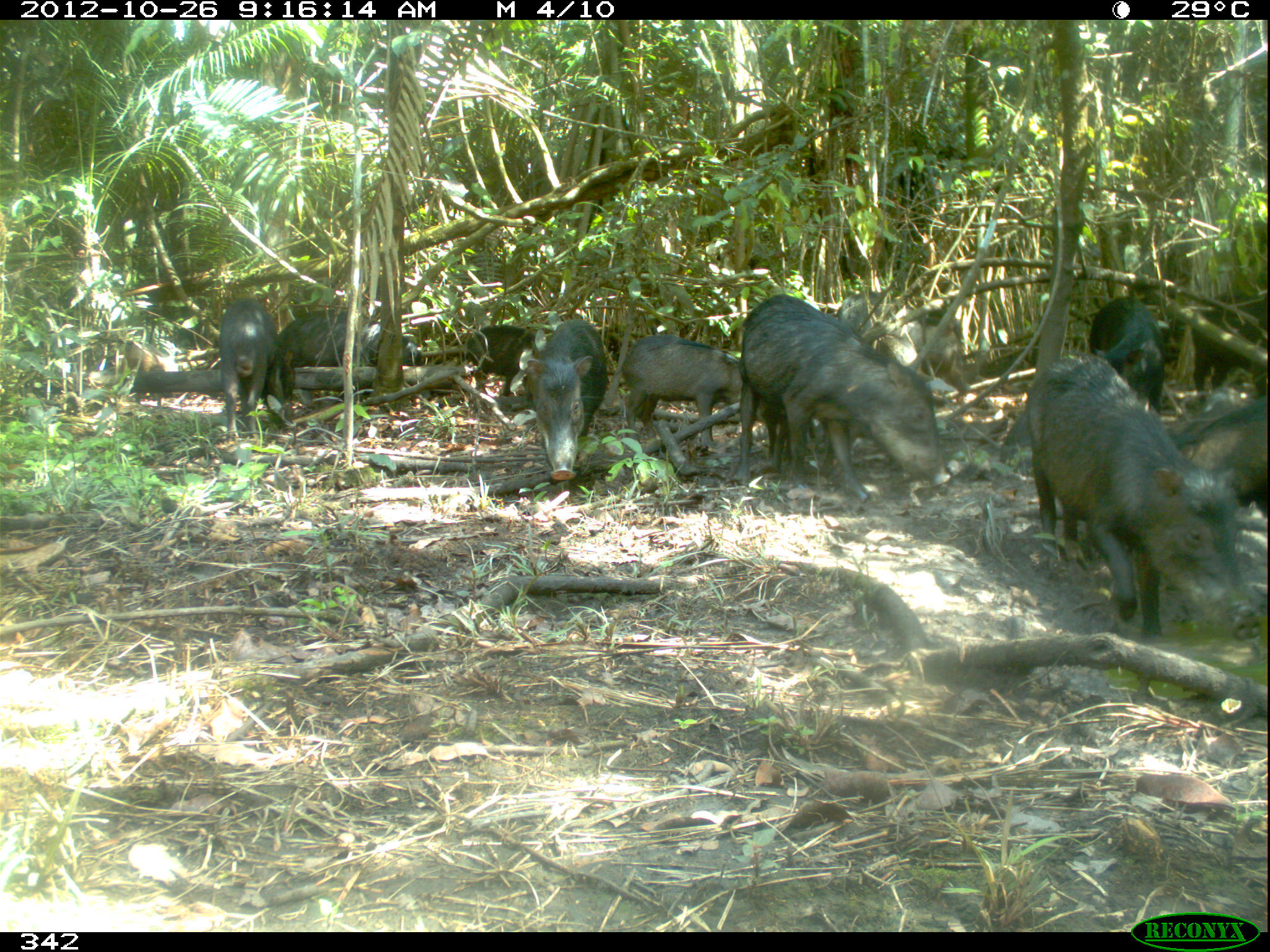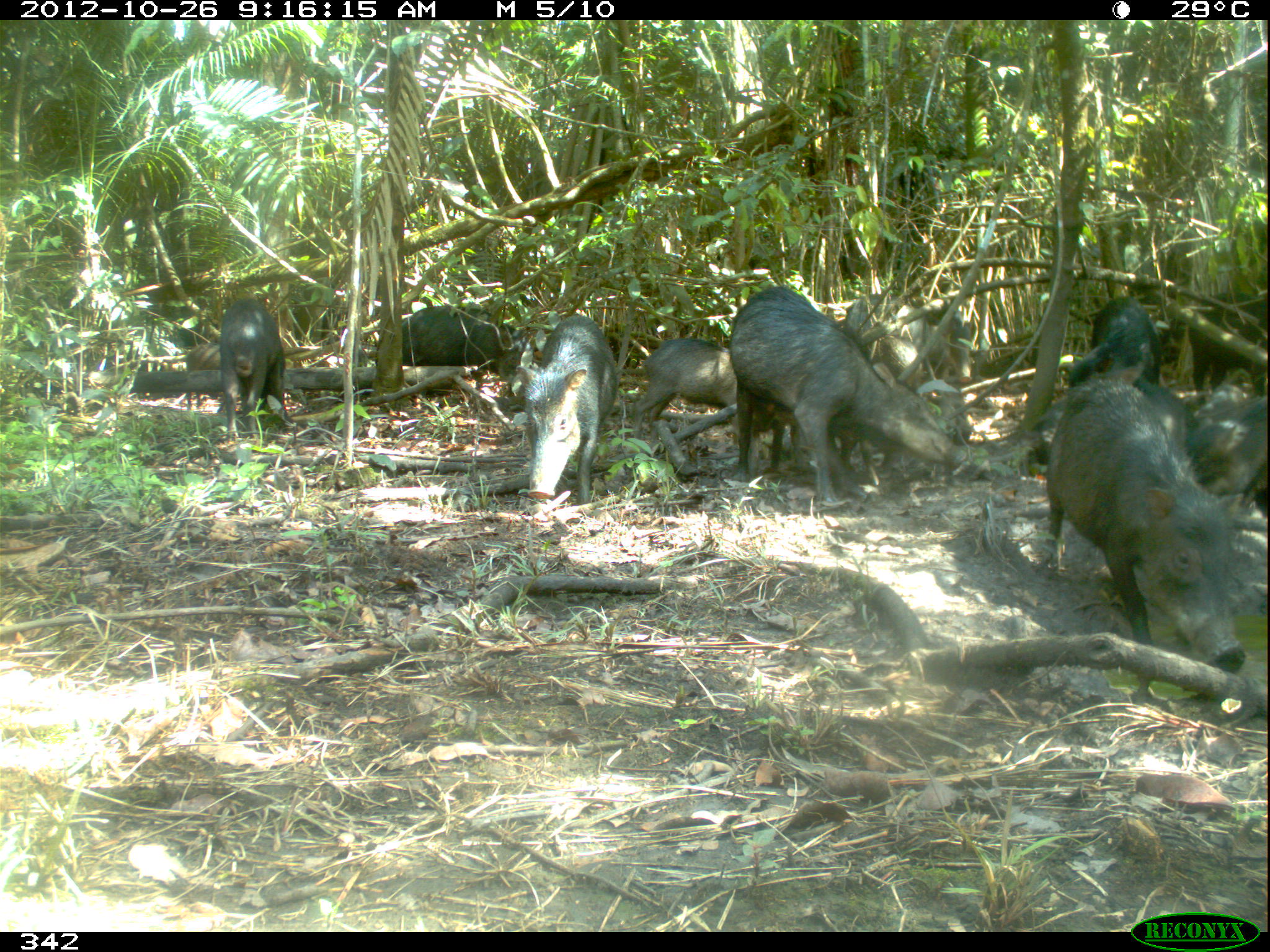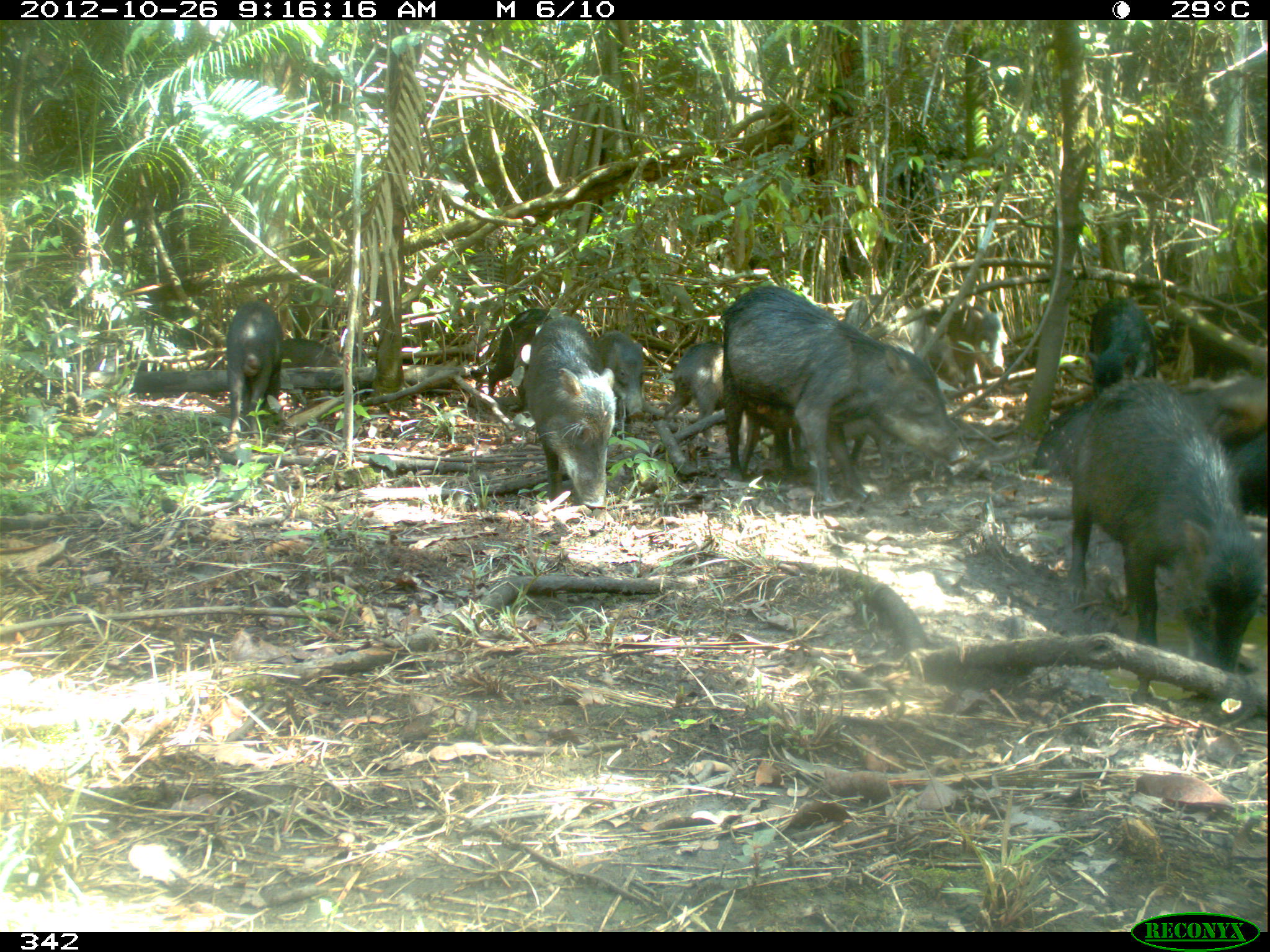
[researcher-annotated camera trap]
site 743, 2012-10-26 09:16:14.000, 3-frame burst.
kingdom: Animalia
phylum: Chordata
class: Mammalia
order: Artiodactyla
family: Tayassuidae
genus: Tayassu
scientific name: Tayassu pecari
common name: white-lipped peccary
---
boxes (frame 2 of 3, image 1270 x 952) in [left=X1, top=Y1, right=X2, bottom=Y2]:
tayassu pecari: [left=1048, top=371, right=1270, bottom=684]; [left=733, top=282, right=966, bottom=494]; [left=515, top=307, right=618, bottom=507]; [left=1014, top=383, right=1180, bottom=479]; [left=1167, top=381, right=1270, bottom=515]; [left=629, top=330, right=751, bottom=441]; [left=1148, top=285, right=1269, bottom=390]; [left=845, top=288, right=974, bottom=382]; [left=364, top=304, right=530, bottom=376]; [left=868, top=328, right=974, bottom=435]; [left=211, top=293, right=290, bottom=434]; [left=1067, top=292, right=1163, bottom=388]; [left=183, top=325, right=235, bottom=412]